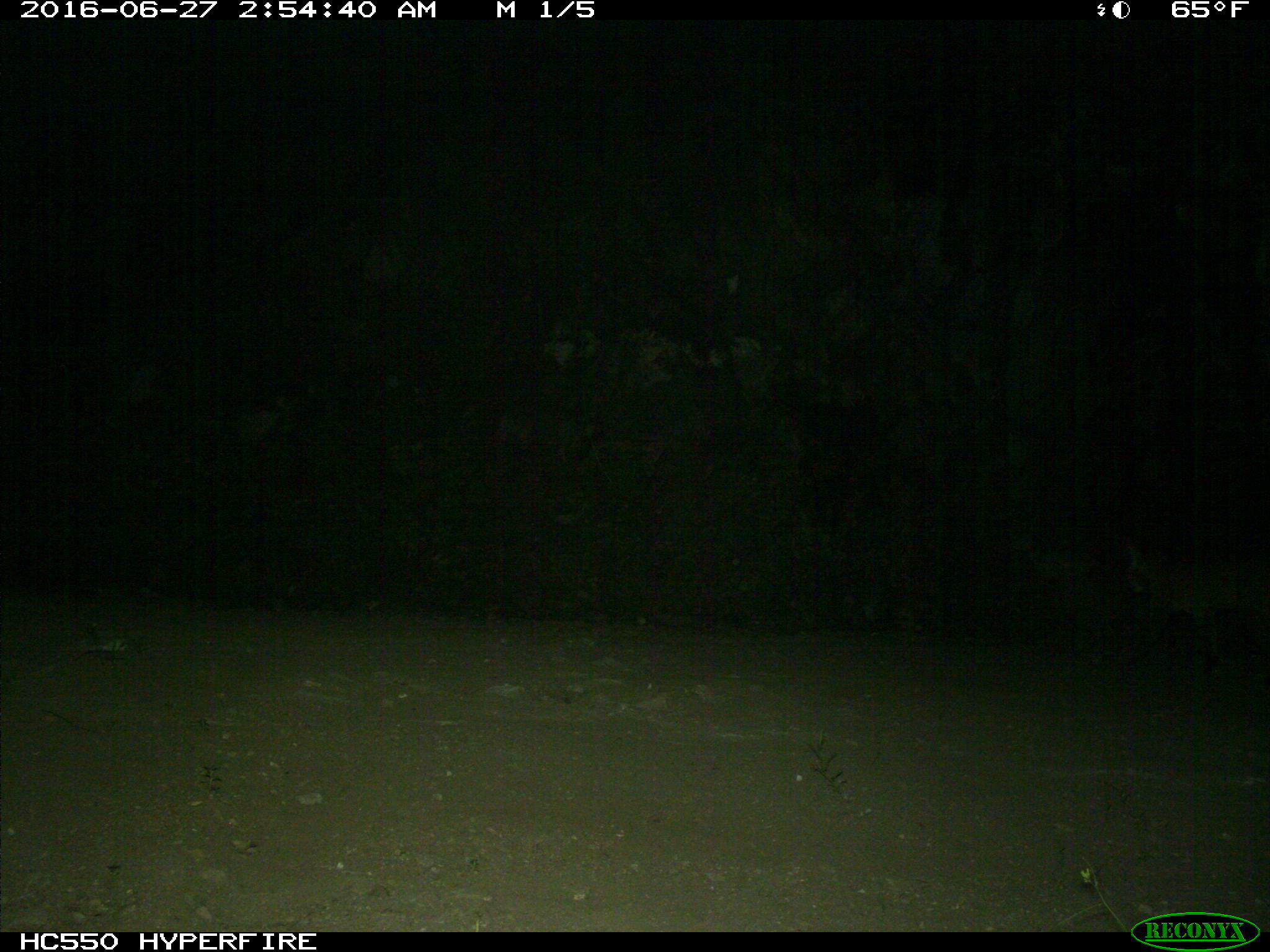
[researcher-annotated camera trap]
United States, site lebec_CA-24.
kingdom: Animalia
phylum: Chordata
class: Mammalia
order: Carnivora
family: Felidae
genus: Lynx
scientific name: Lynx rufus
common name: bobcat